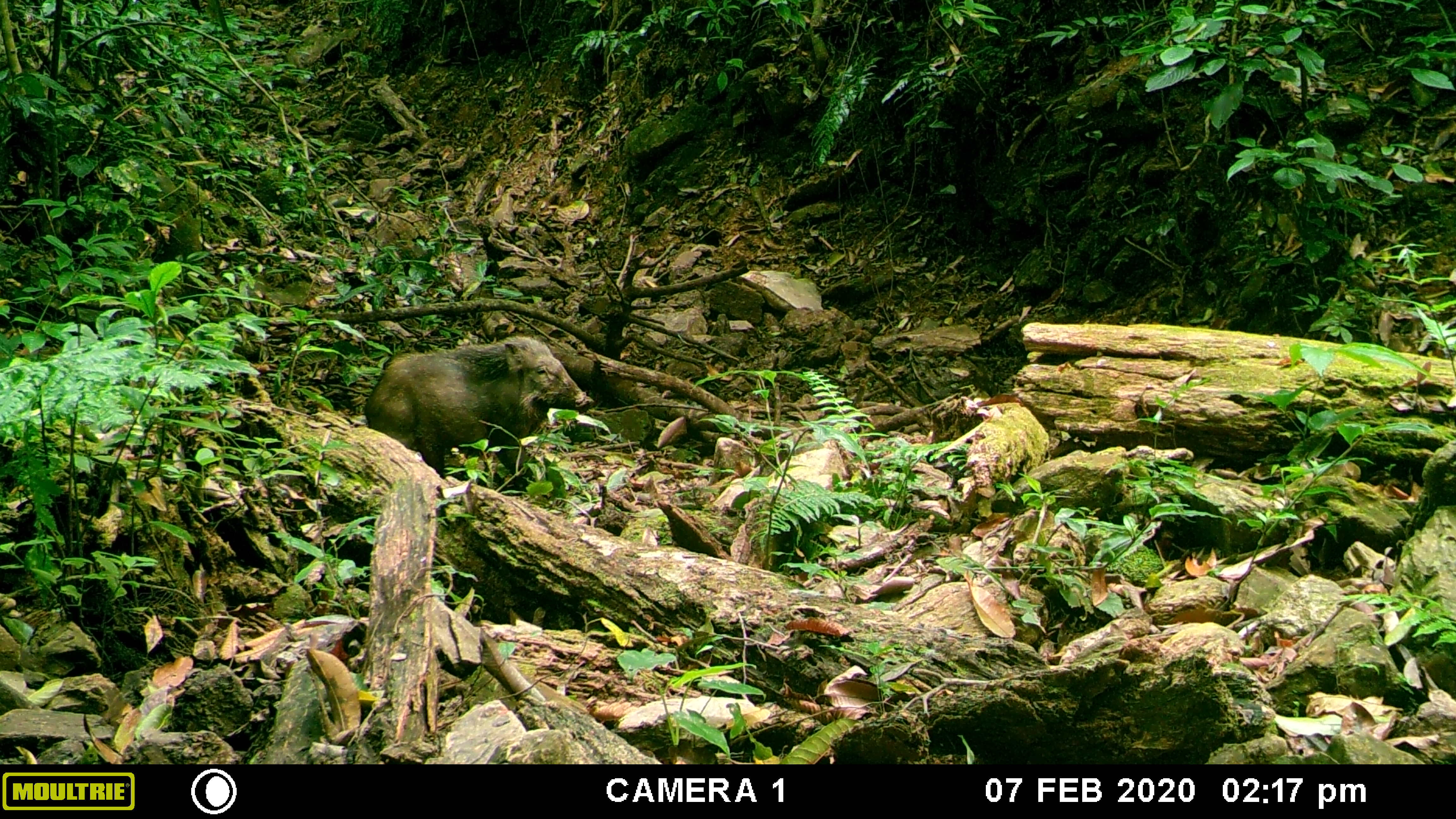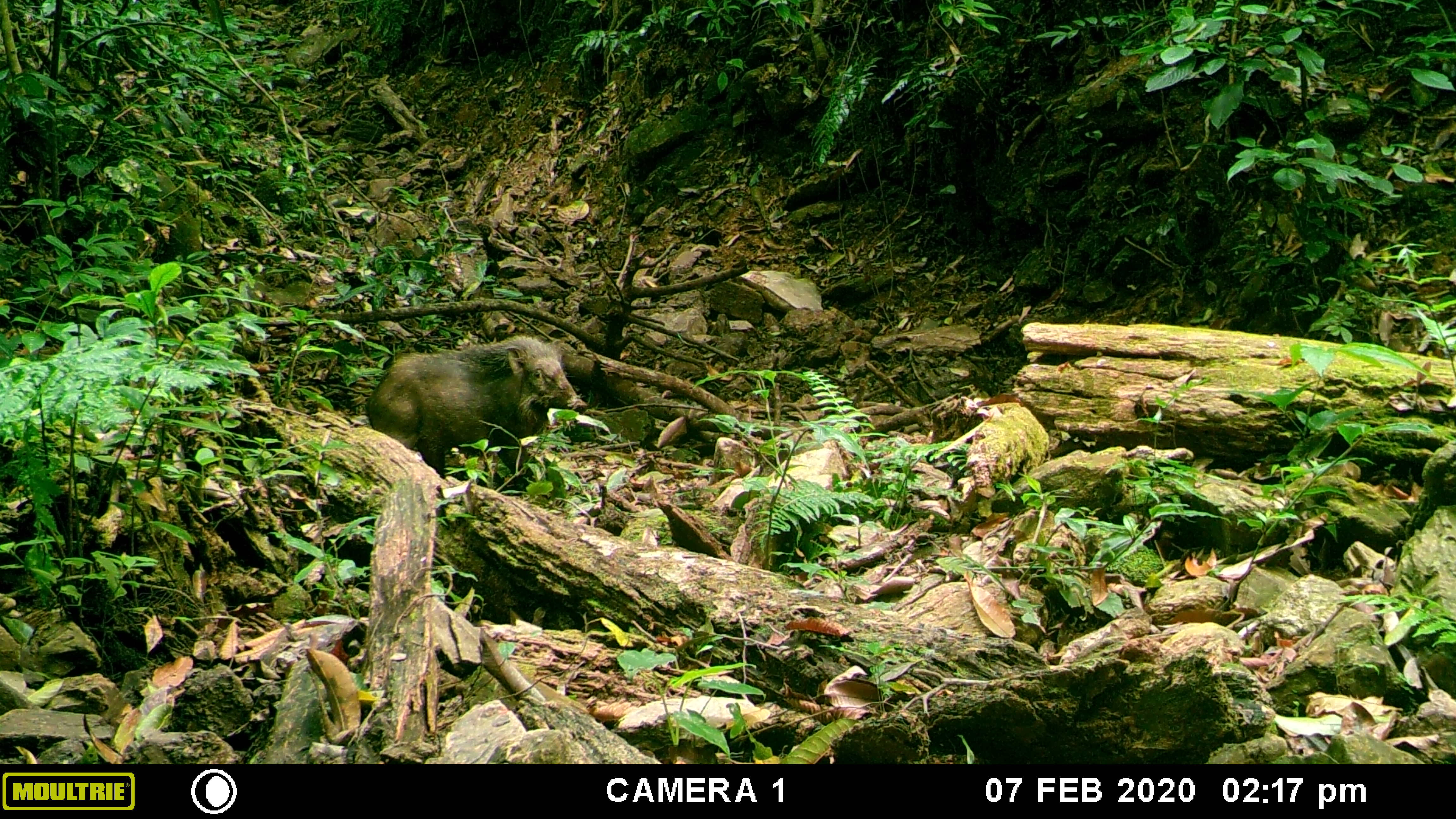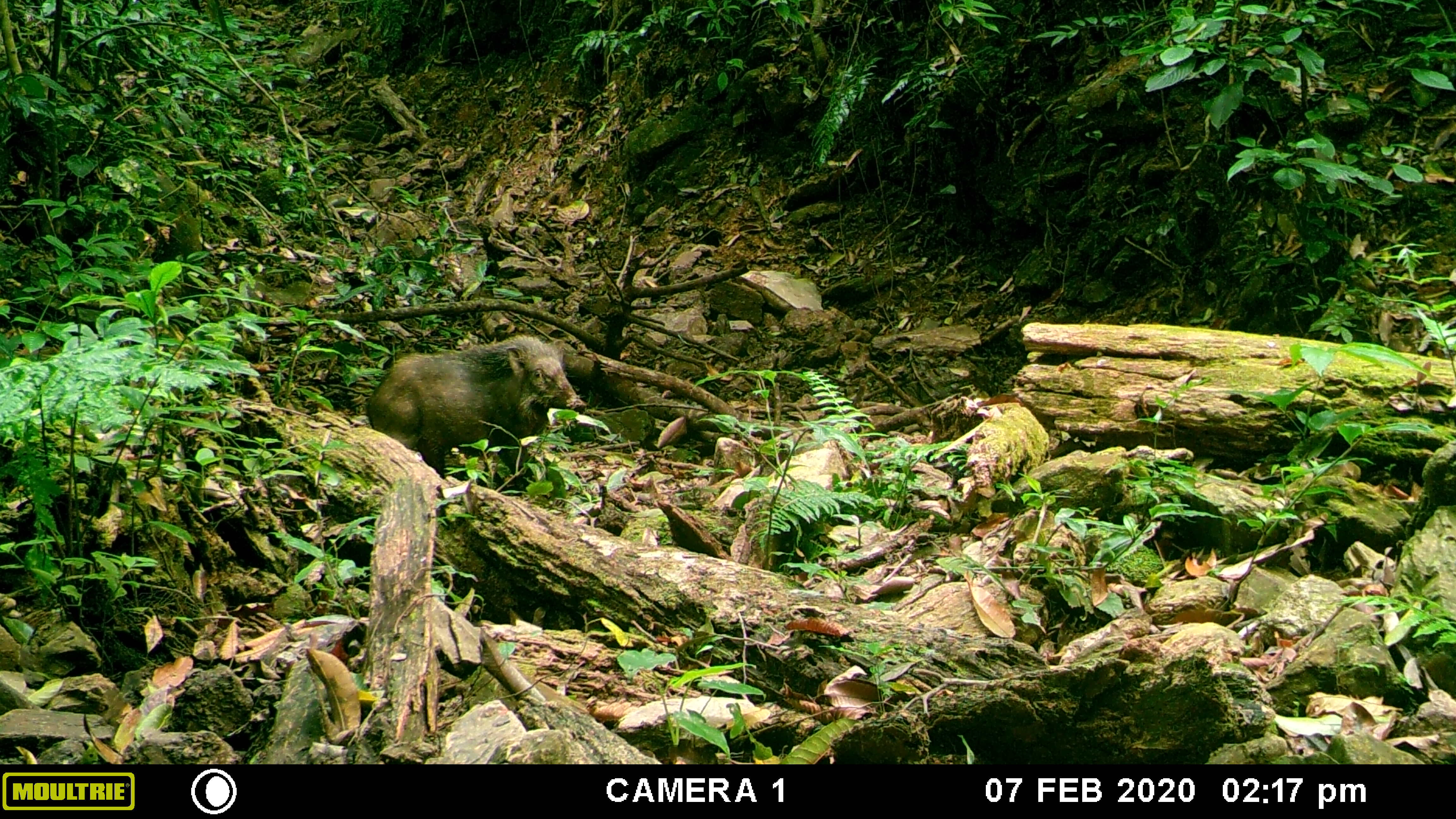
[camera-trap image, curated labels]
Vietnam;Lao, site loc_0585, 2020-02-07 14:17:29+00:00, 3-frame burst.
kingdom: Animalia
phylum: Chordata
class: Mammalia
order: Artiodactyla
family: Suidae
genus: Sus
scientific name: Sus scrofa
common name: eurasian wild pig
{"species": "eurasian wild pig (Sus scrofa)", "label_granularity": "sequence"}